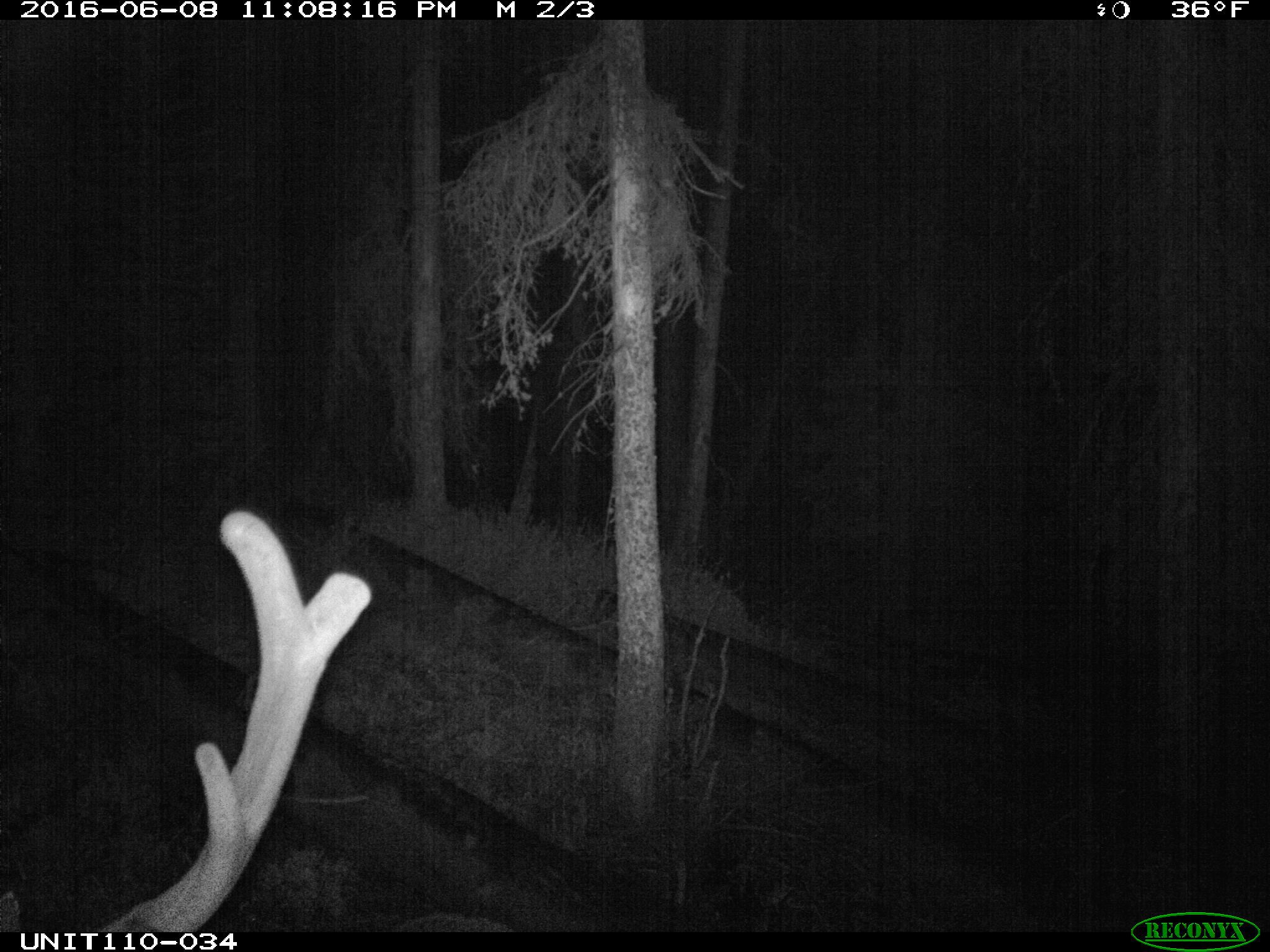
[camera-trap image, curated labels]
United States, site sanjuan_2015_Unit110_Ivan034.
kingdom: Animalia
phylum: Chordata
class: Mammalia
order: Artiodactyla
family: Cervidae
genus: Cervus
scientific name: Cervus elaphus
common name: red deer